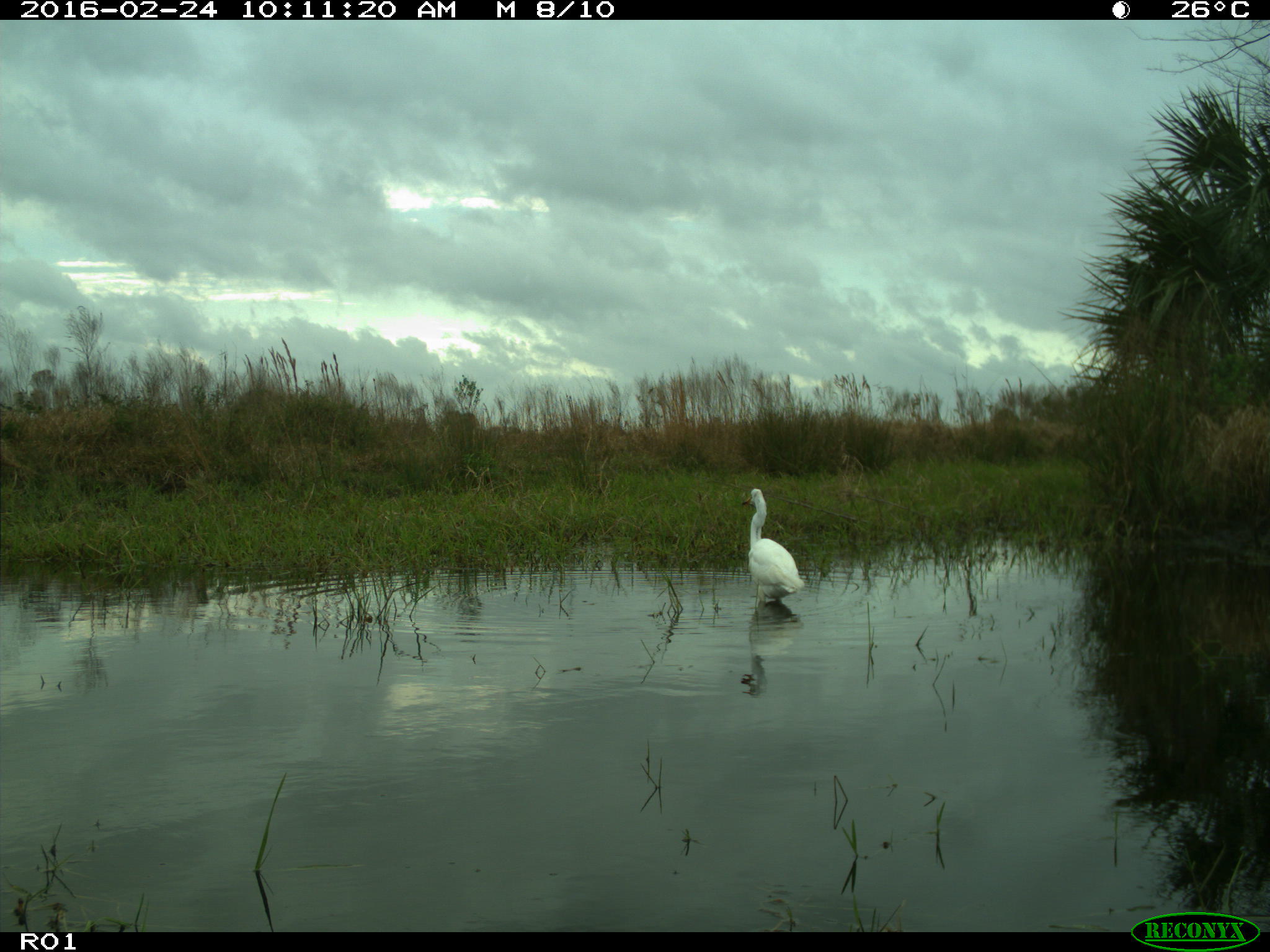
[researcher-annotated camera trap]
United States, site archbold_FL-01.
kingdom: Animalia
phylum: Chordata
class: Aves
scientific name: Aves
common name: birds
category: unidentified bird